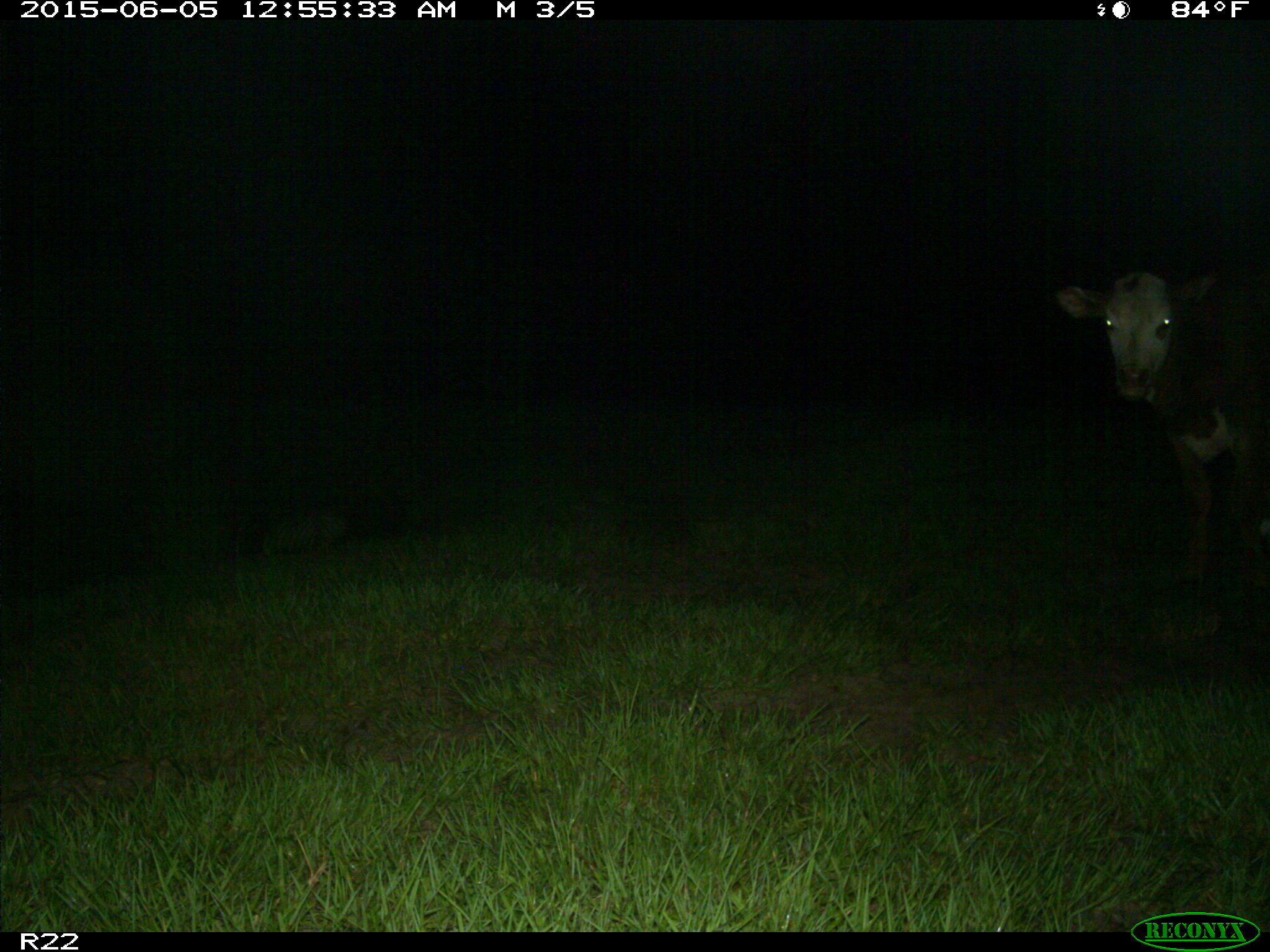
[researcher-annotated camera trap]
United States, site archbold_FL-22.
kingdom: Animalia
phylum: Chordata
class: Mammalia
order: Artiodactyla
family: Bovidae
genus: Bos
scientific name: Bos taurus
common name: domestic cow